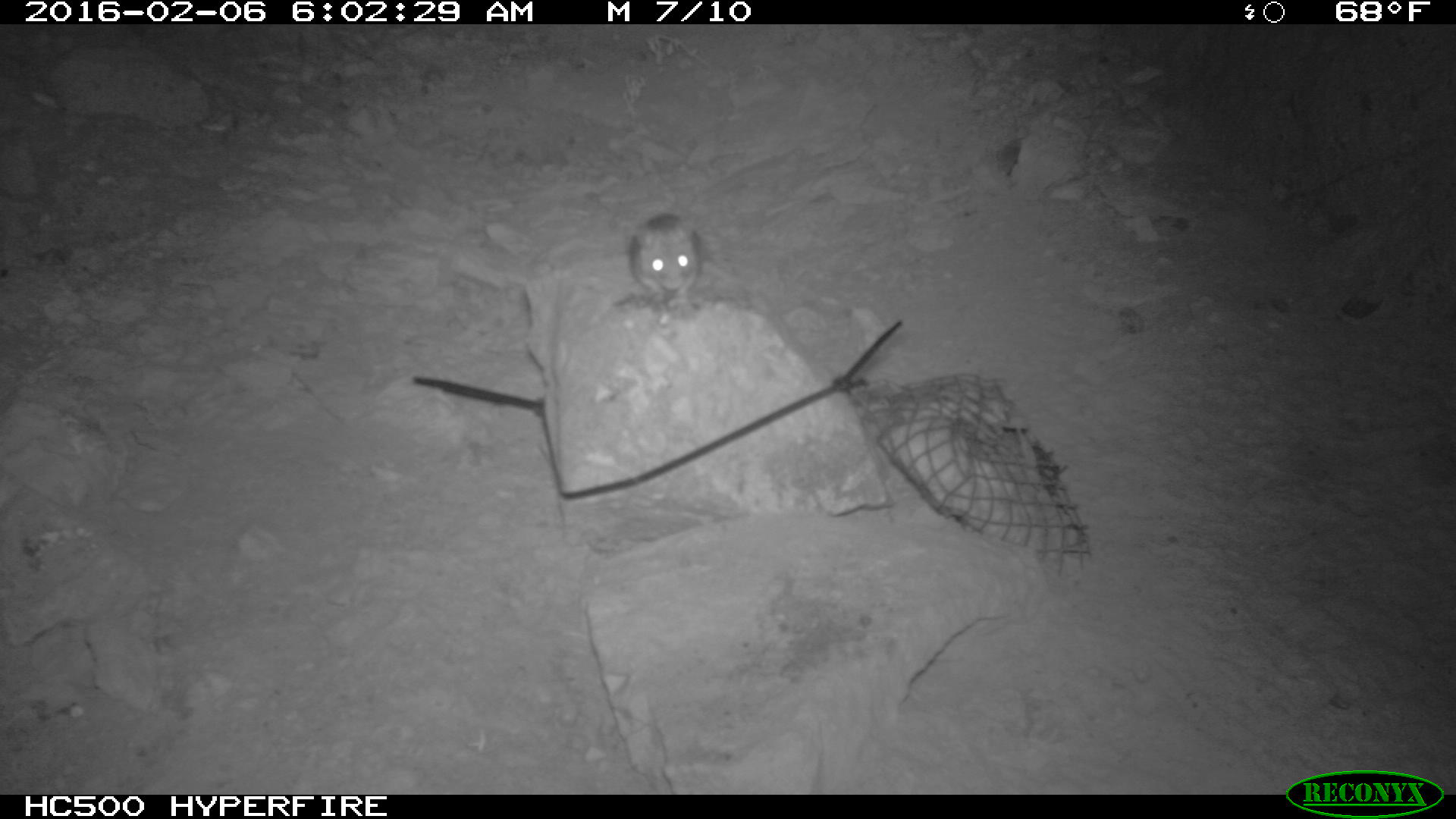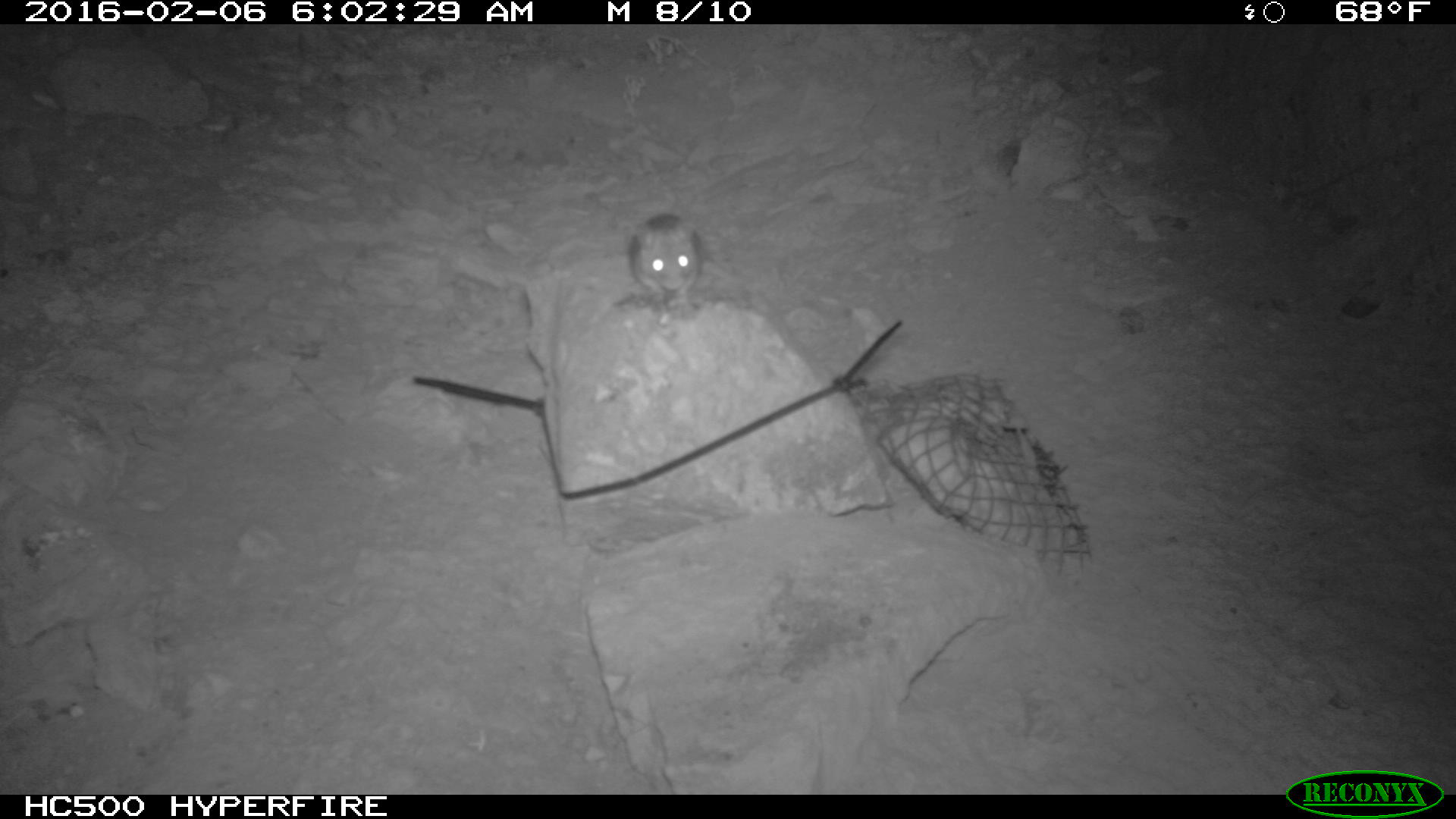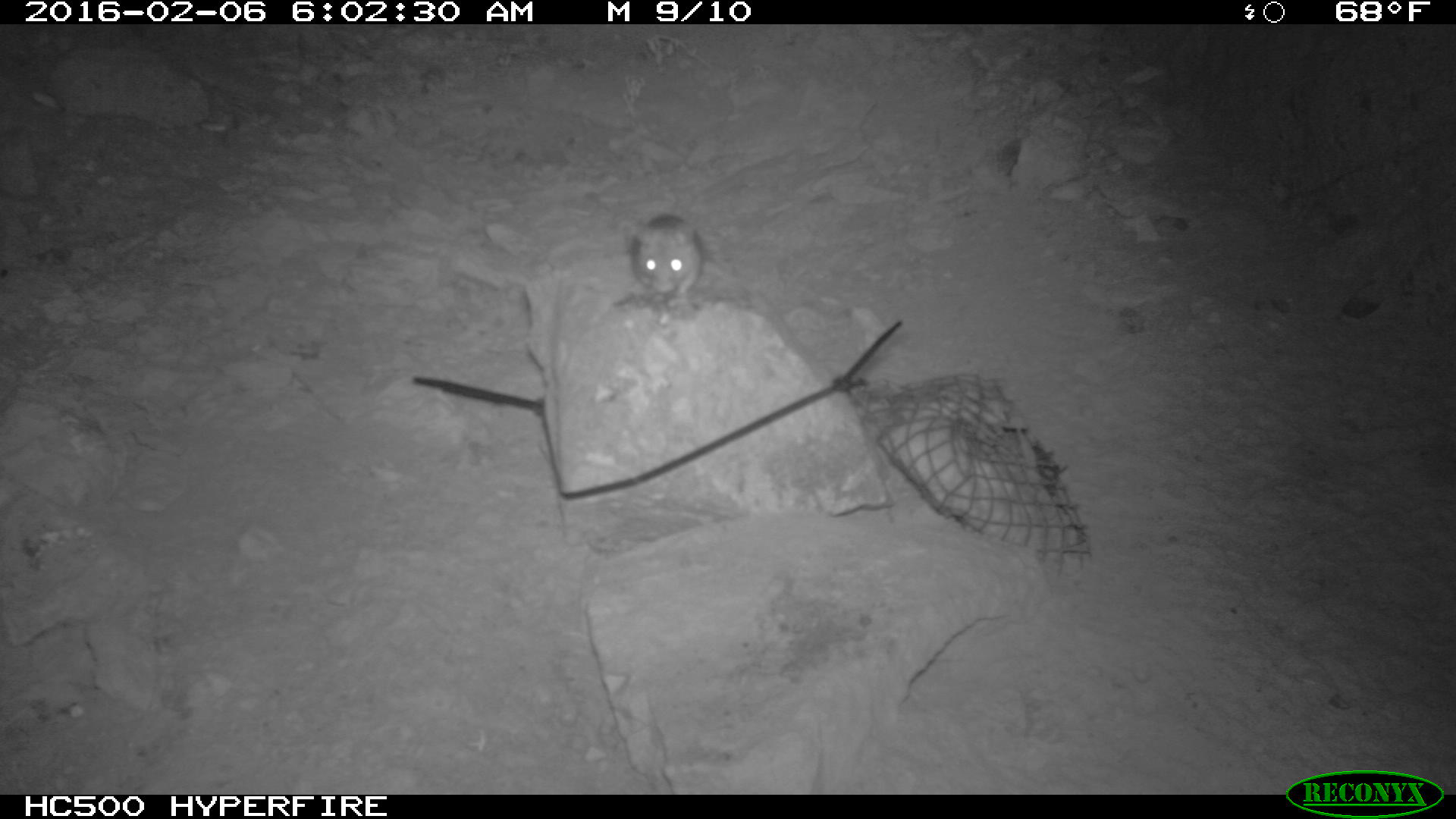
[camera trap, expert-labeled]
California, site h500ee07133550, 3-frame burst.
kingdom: Animalia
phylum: Chordata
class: Mammalia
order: Rodentia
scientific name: Rodentia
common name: rodent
Rodent (Rodentia).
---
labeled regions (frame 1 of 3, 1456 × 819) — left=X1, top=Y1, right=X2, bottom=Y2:
rodent: left=623, top=210, right=706, bottom=331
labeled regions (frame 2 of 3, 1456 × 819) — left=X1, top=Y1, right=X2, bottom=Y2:
rodent: left=628, top=213, right=706, bottom=299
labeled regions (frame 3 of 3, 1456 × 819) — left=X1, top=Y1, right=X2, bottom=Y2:
rodent: left=629, top=213, right=702, bottom=308